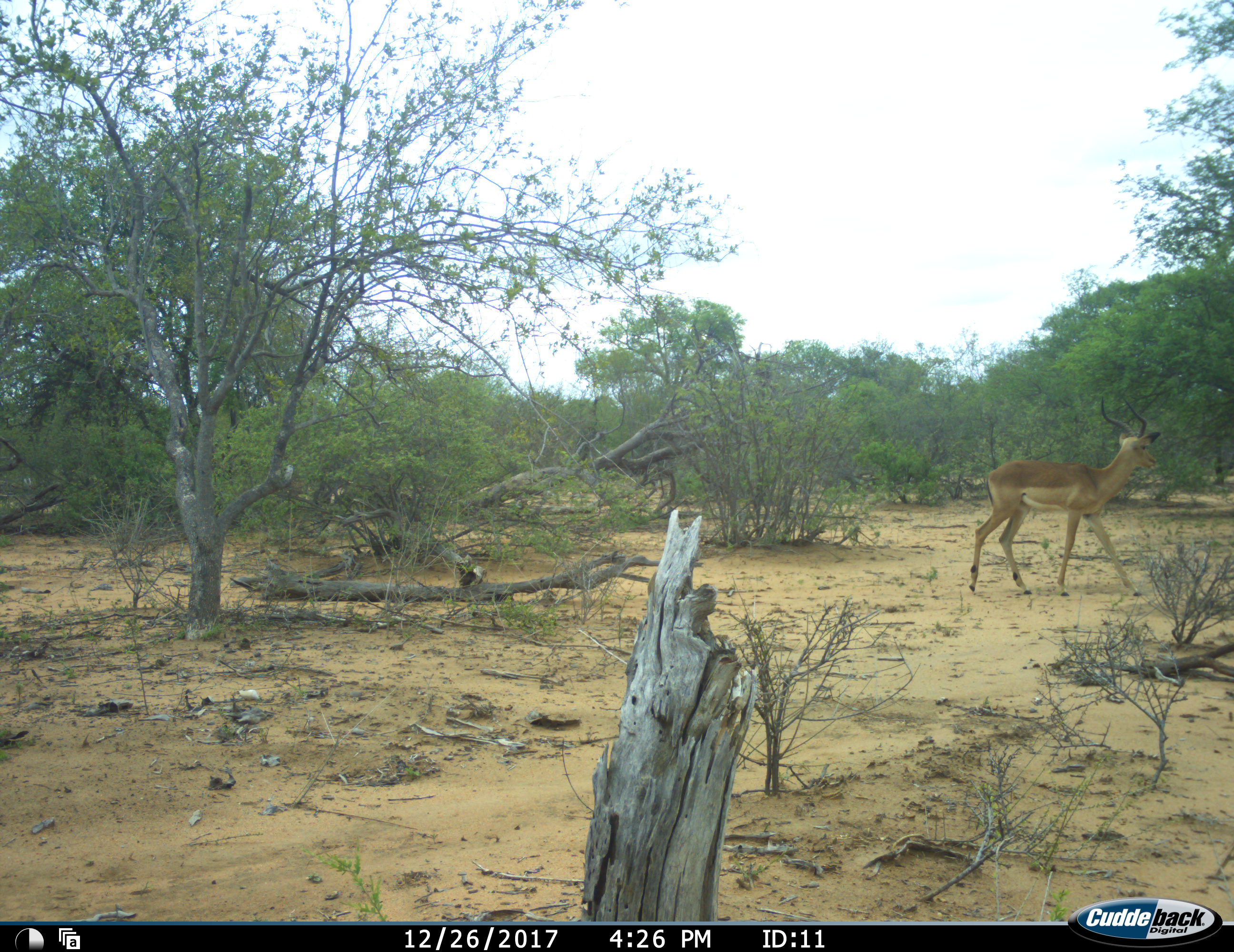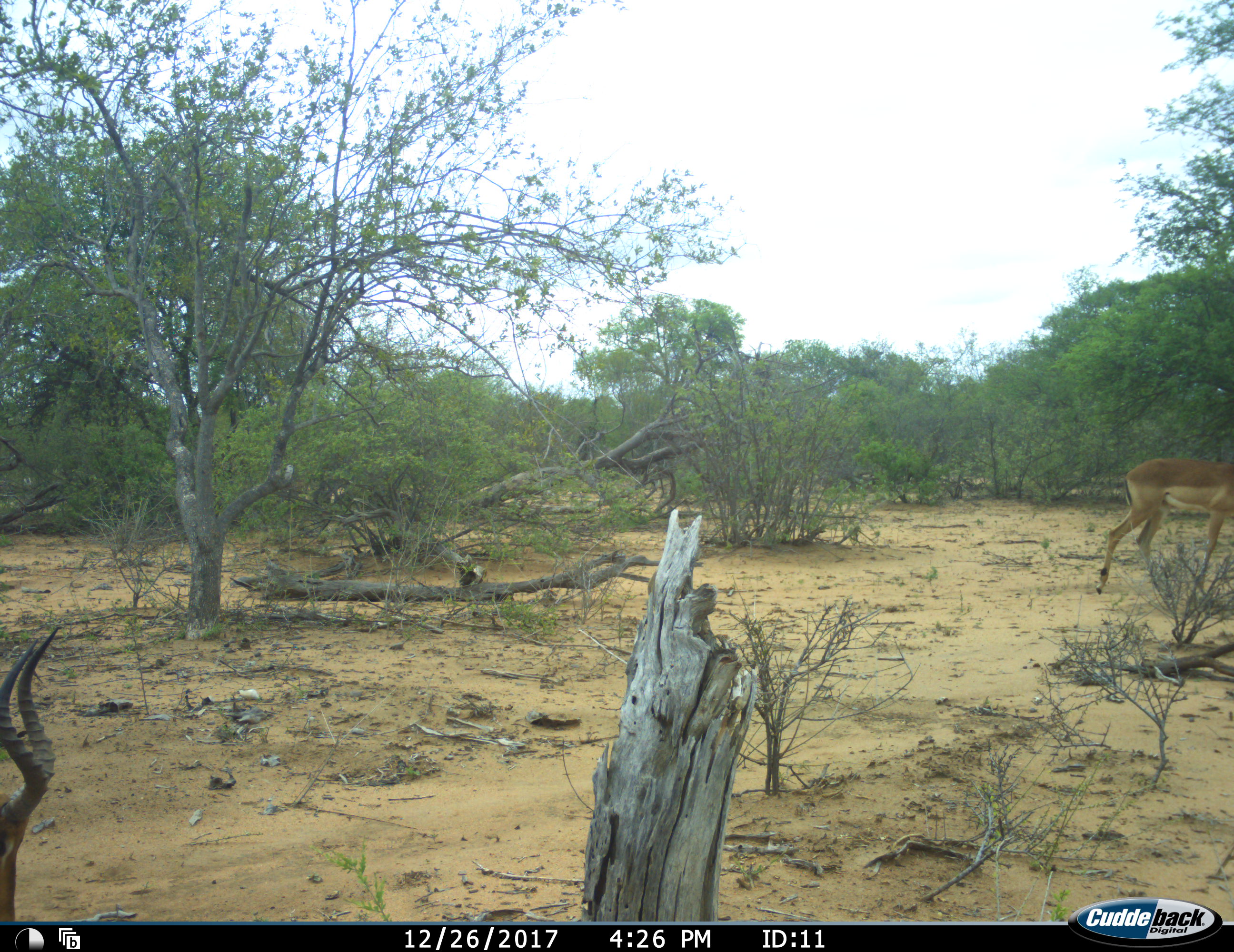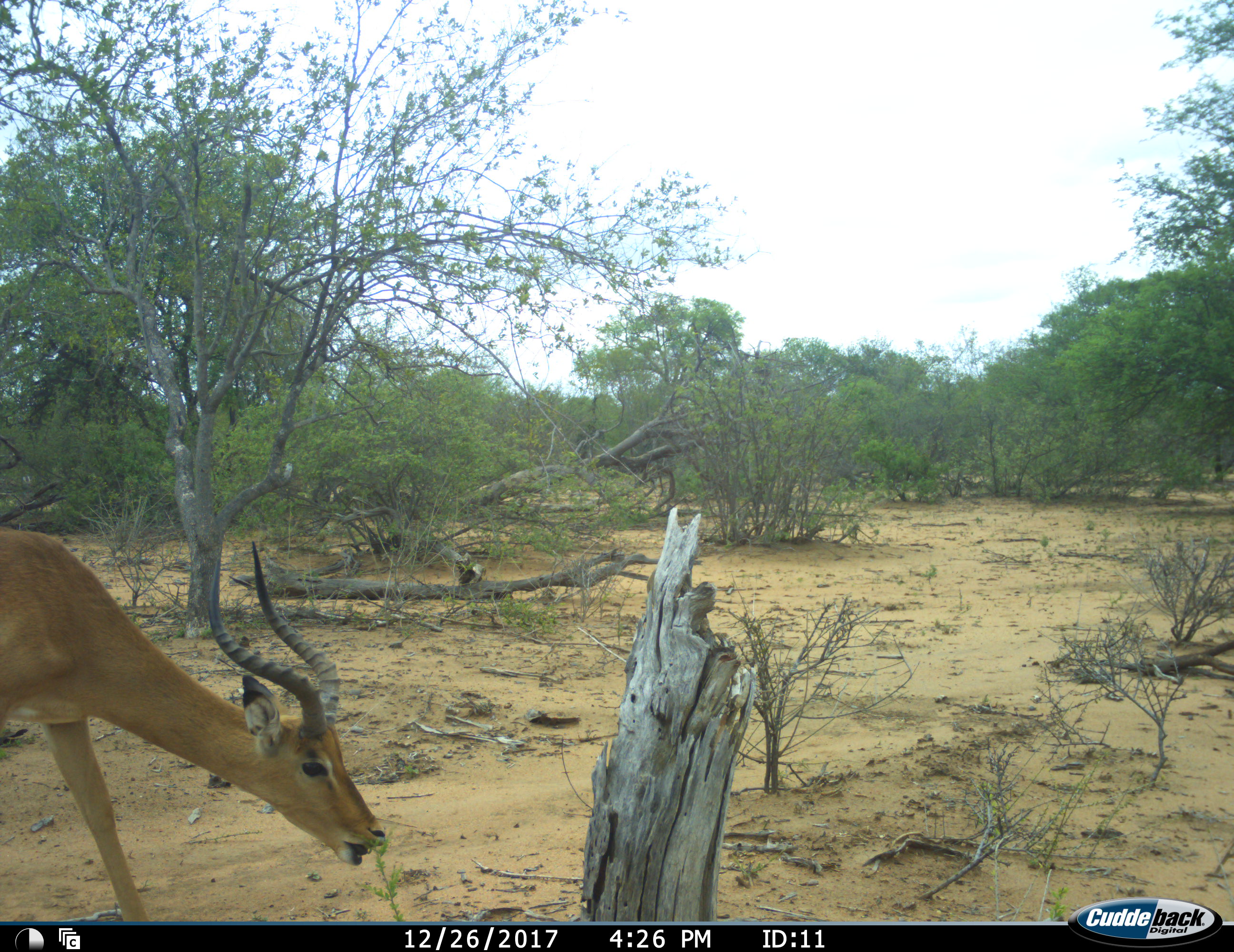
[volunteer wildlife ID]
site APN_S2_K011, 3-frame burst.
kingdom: Animalia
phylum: Chordata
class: Mammalia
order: Artiodactyla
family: Bovidae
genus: Aepyceros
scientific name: Aepyceros melampus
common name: impala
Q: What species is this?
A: Impala (Aepyceros melampus).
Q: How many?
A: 2.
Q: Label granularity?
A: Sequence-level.